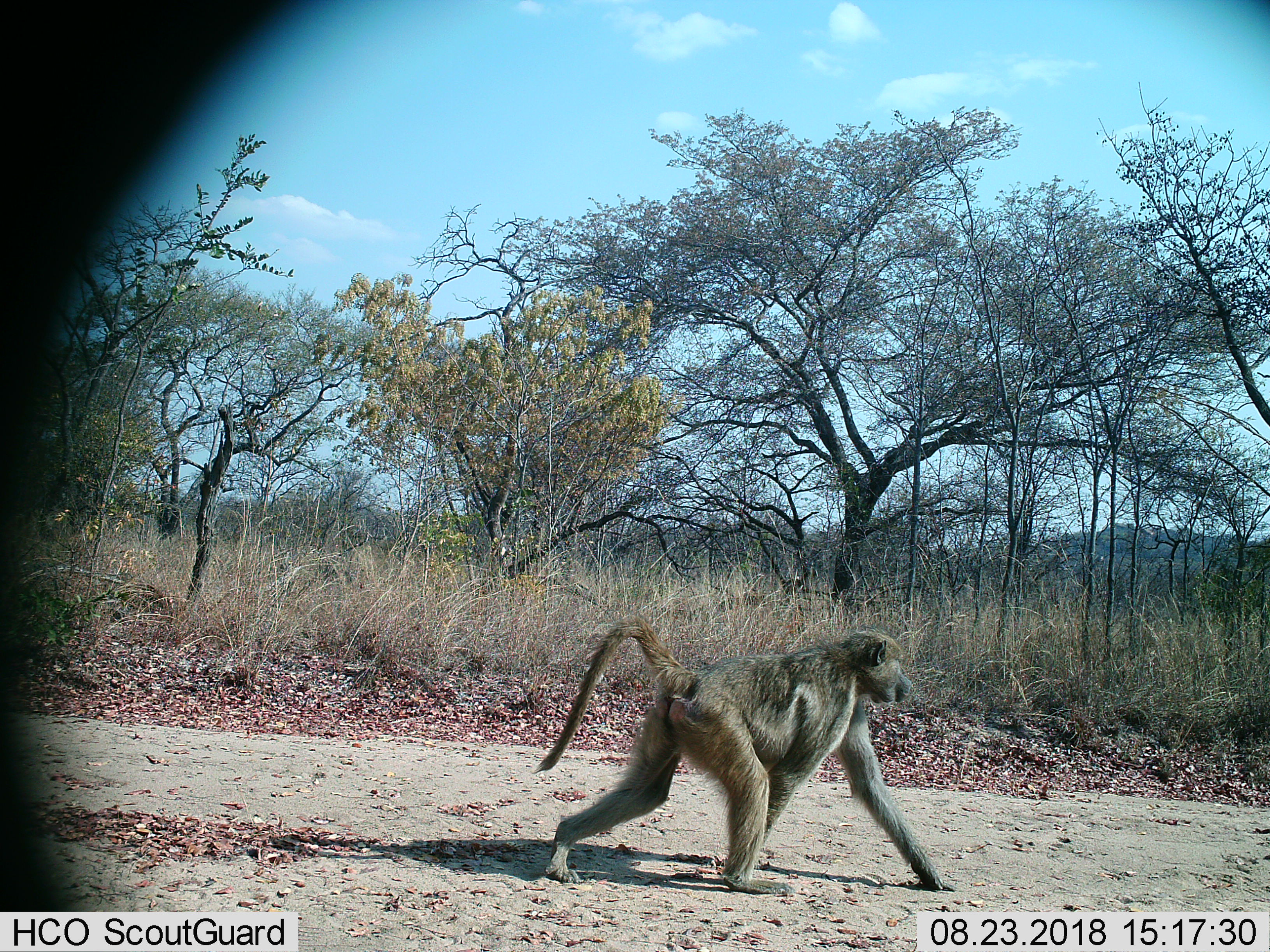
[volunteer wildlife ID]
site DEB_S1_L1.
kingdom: Animalia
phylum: Chordata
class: Mammalia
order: Primates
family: Cercopithecidae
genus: Papio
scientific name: Papio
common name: baboon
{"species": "baboon (Papio)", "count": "1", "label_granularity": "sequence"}